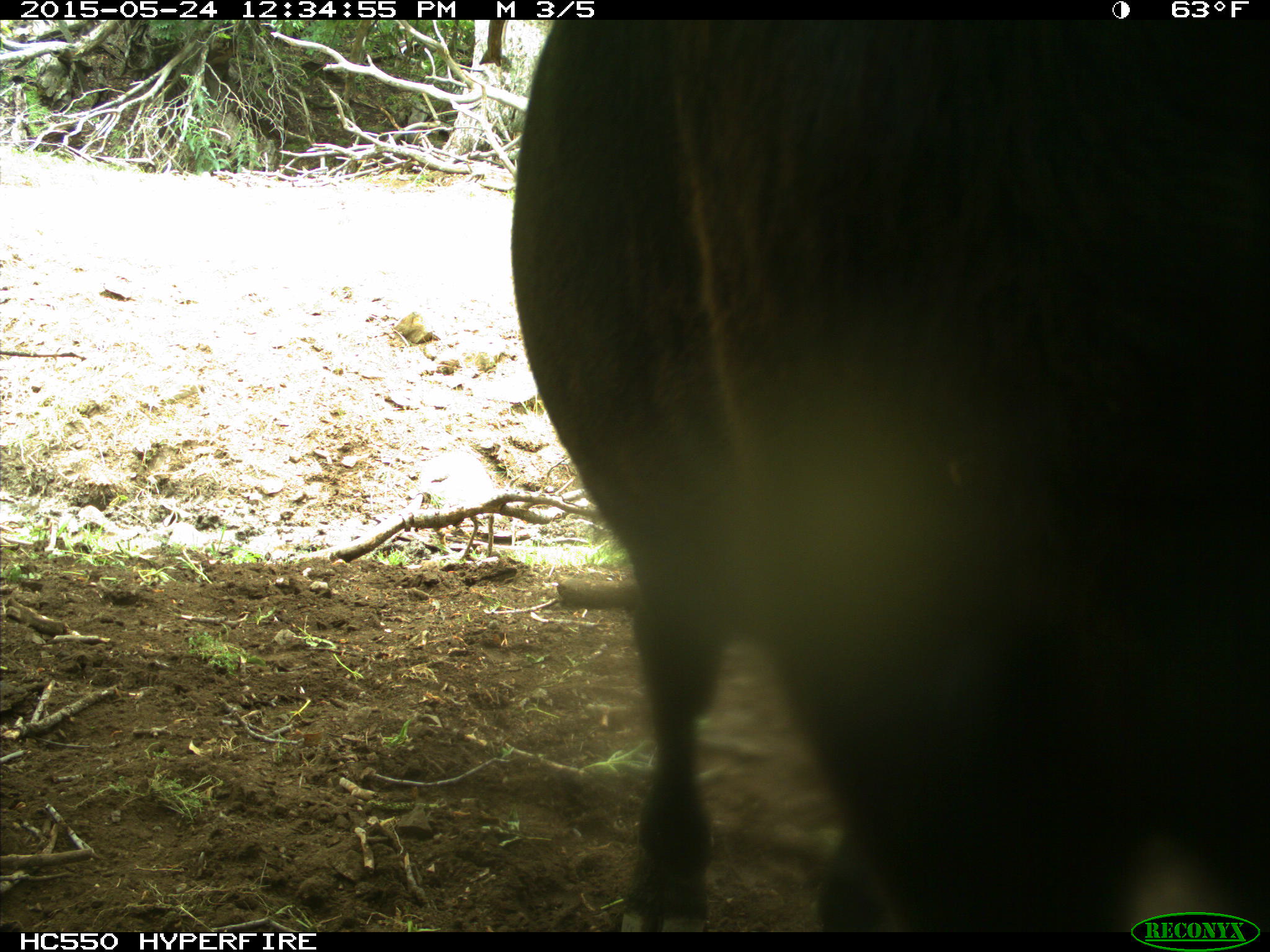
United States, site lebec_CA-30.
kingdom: Animalia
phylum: Chordata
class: Mammalia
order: Artiodactyla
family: Bovidae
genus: Bos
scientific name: Bos taurus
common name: domestic cow